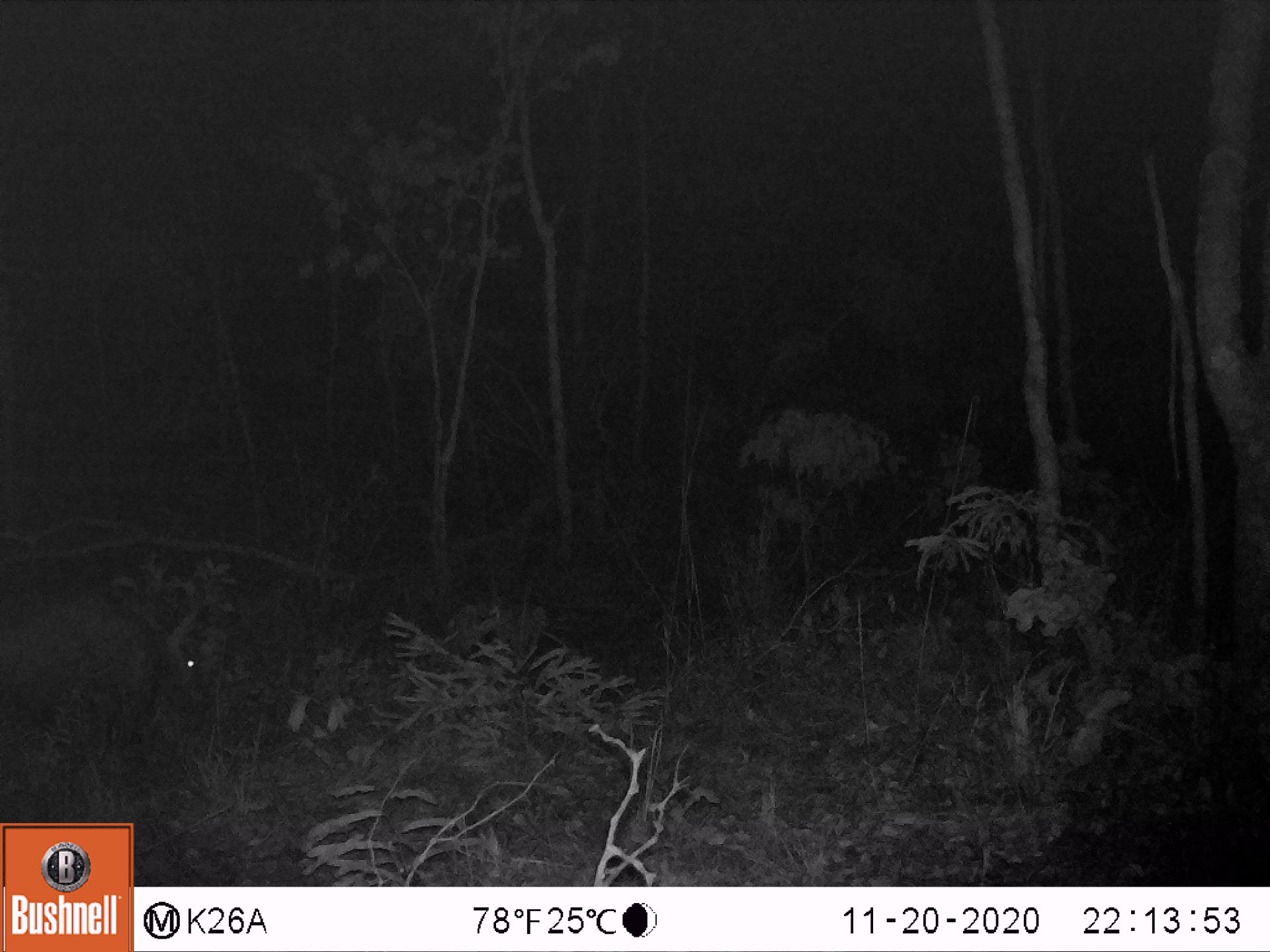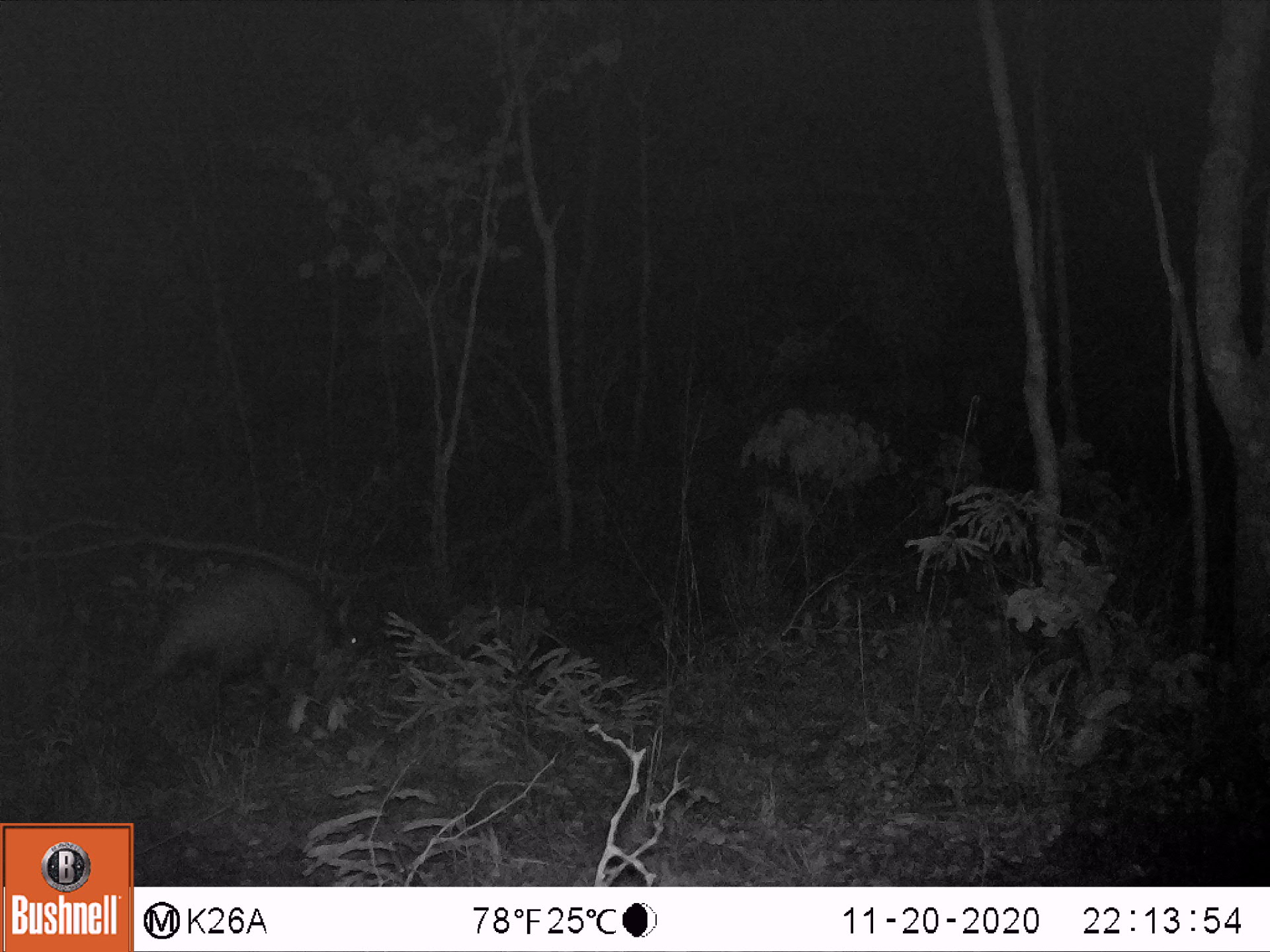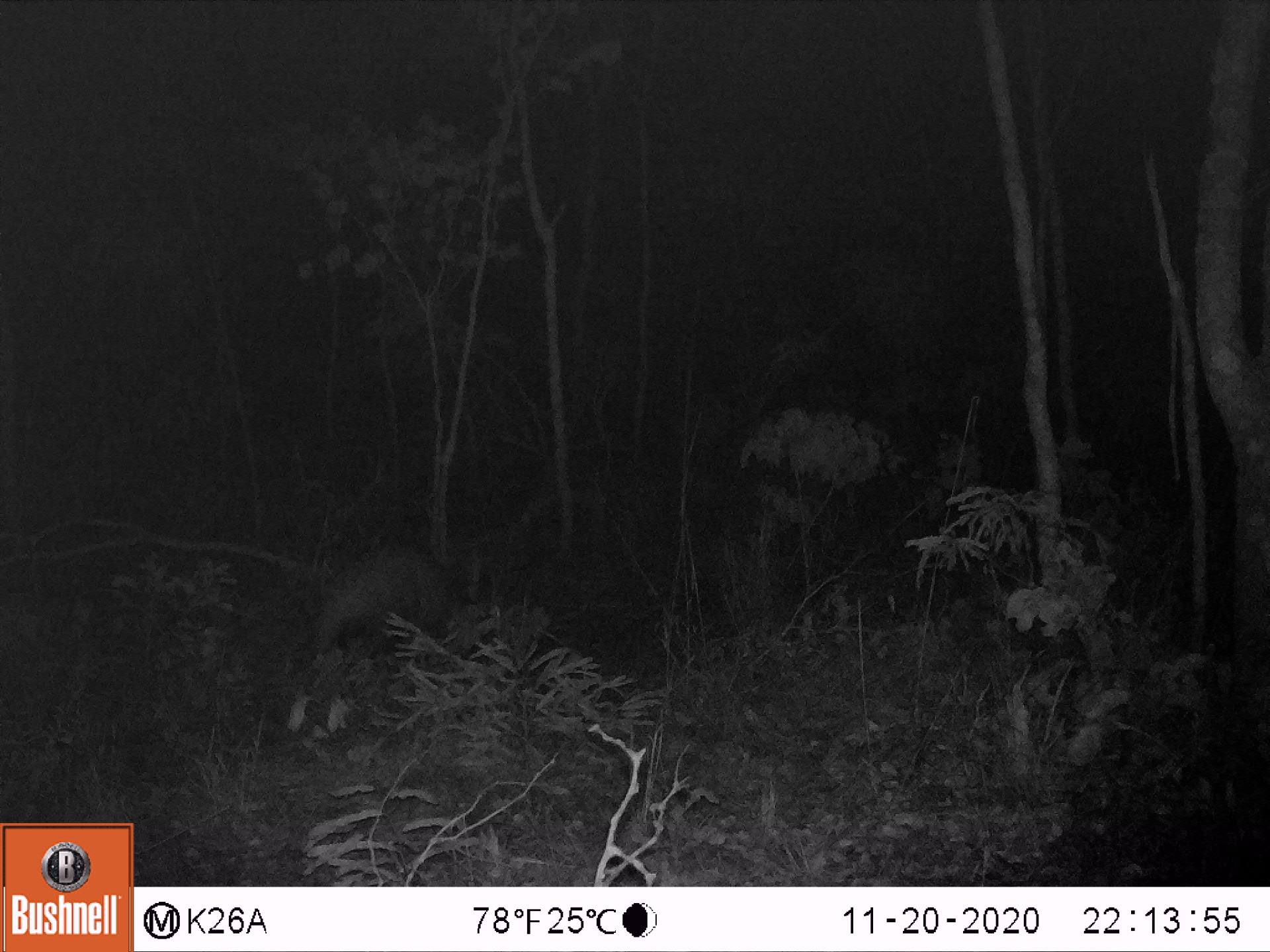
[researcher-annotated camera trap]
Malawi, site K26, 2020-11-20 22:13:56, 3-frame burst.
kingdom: Animalia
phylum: Chordata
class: Mammalia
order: Tubulidentata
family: Orycteropodidae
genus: Orycteropus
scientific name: Orycteropus afer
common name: aardvark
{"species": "aardvark (Orycteropus afer)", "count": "1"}